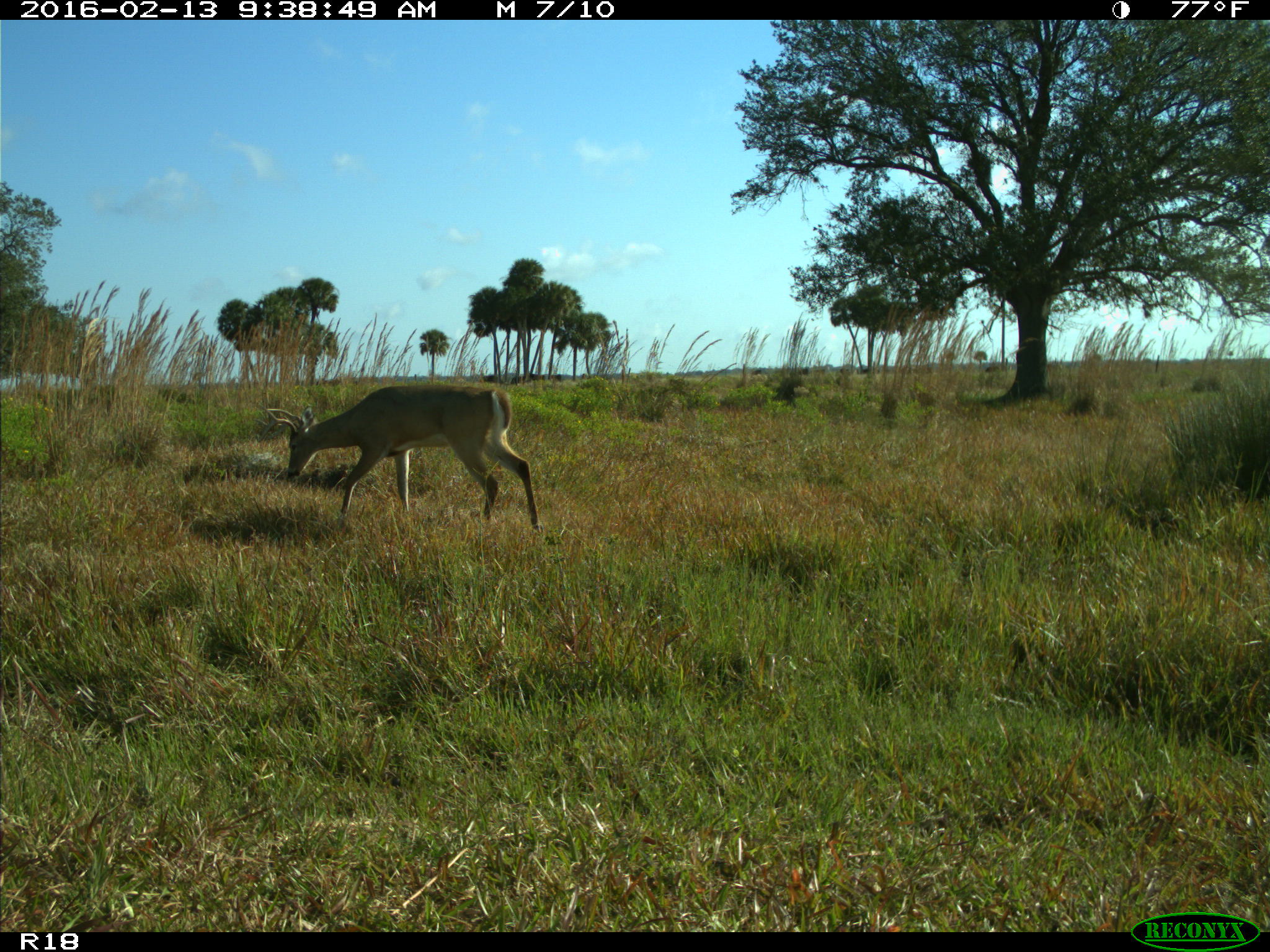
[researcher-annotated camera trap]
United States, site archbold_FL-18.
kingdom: Animalia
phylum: Chordata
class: Mammalia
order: Artiodactyla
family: Cervidae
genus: Odocoileus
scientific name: Odocoileus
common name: deer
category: unidentified deer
Unidentified deer (deer) (Odocoileus).